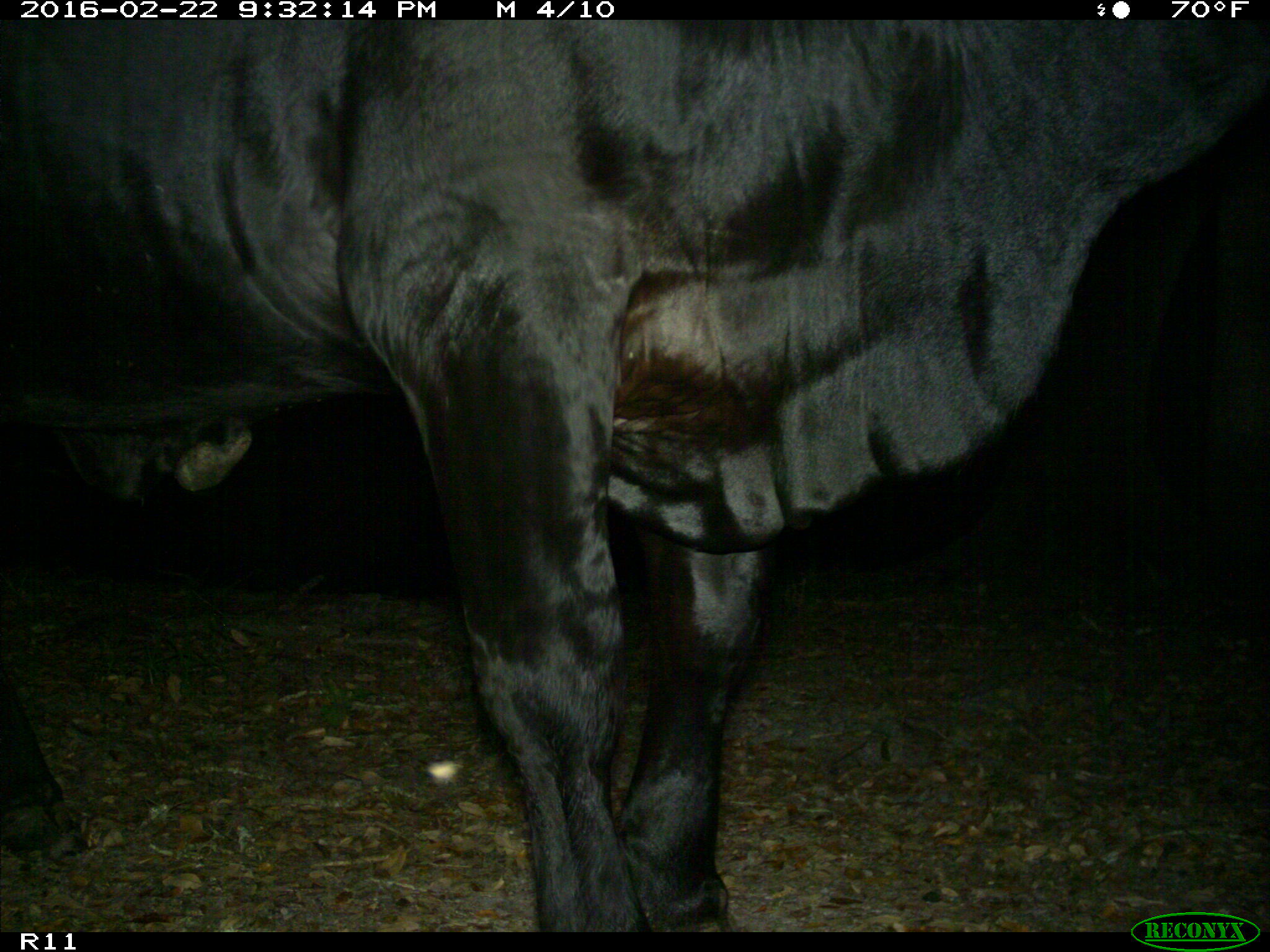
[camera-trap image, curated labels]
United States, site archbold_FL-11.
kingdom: Animalia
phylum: Chordata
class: Mammalia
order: Artiodactyla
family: Bovidae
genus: Bos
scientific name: Bos taurus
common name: domestic cow